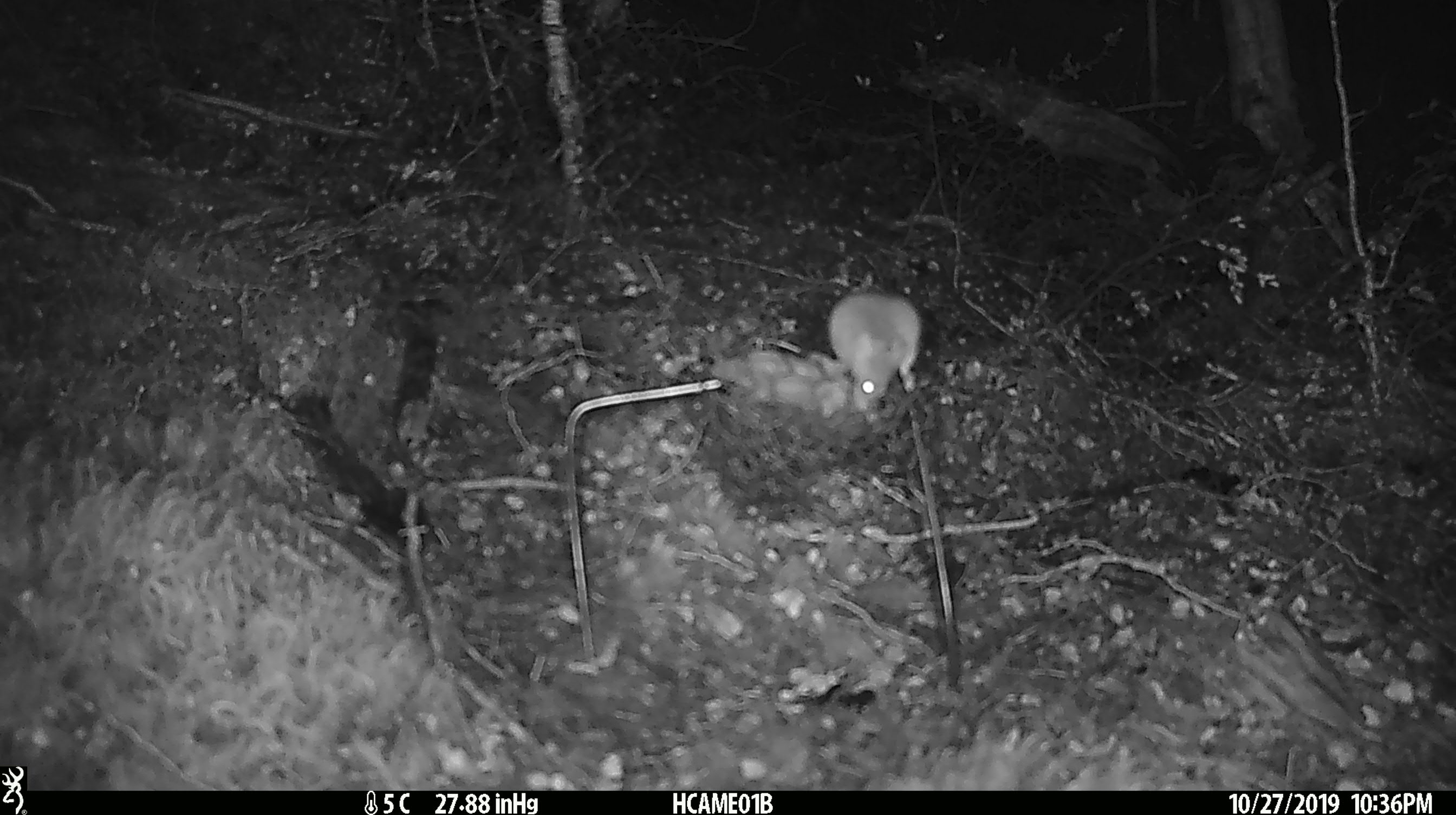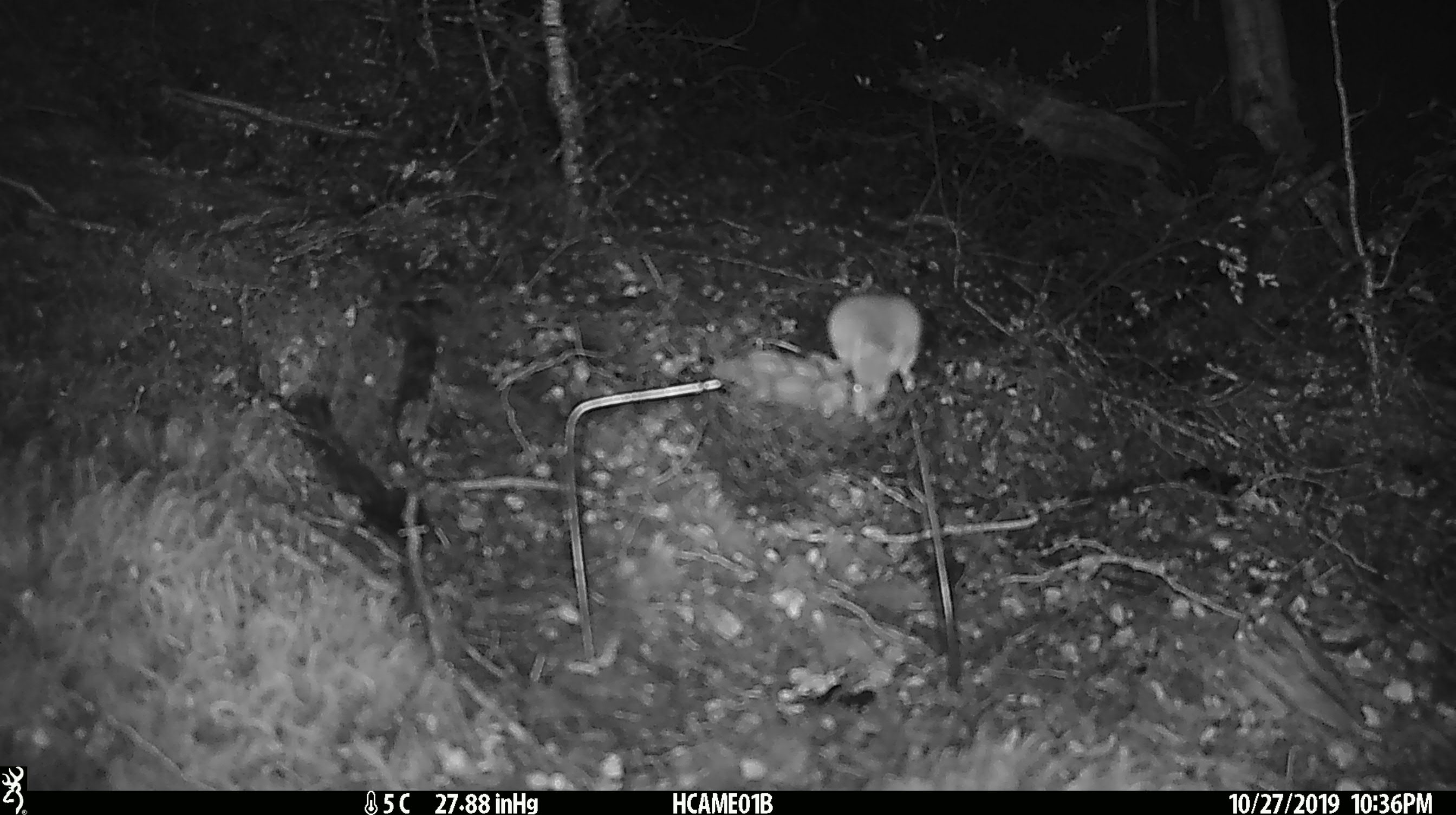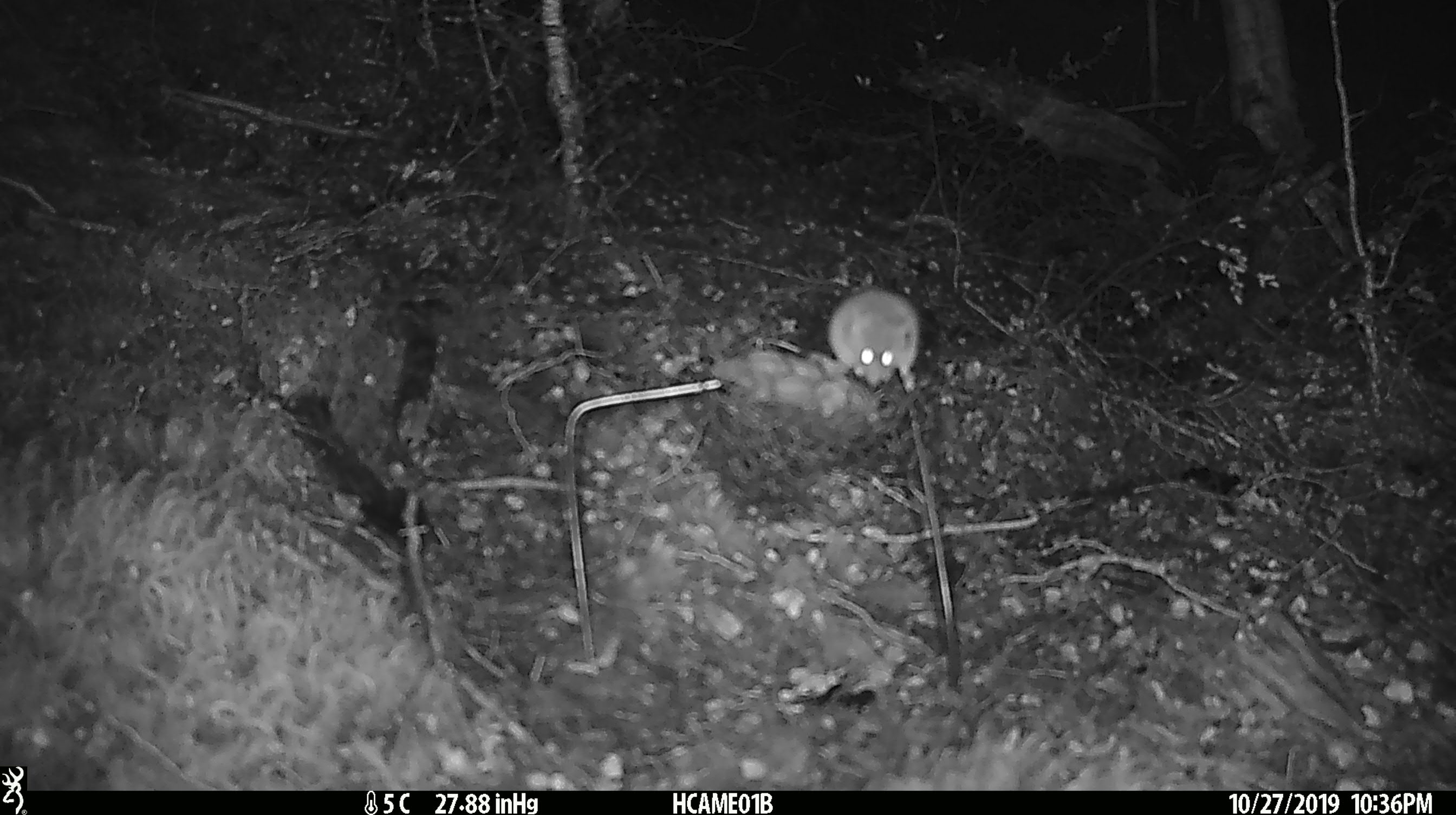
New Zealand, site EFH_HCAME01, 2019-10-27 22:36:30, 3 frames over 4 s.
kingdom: Animalia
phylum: Chordata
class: Mammalia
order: Rodentia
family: Muridae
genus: Mus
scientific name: Mus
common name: mouse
Mouse (Mus).